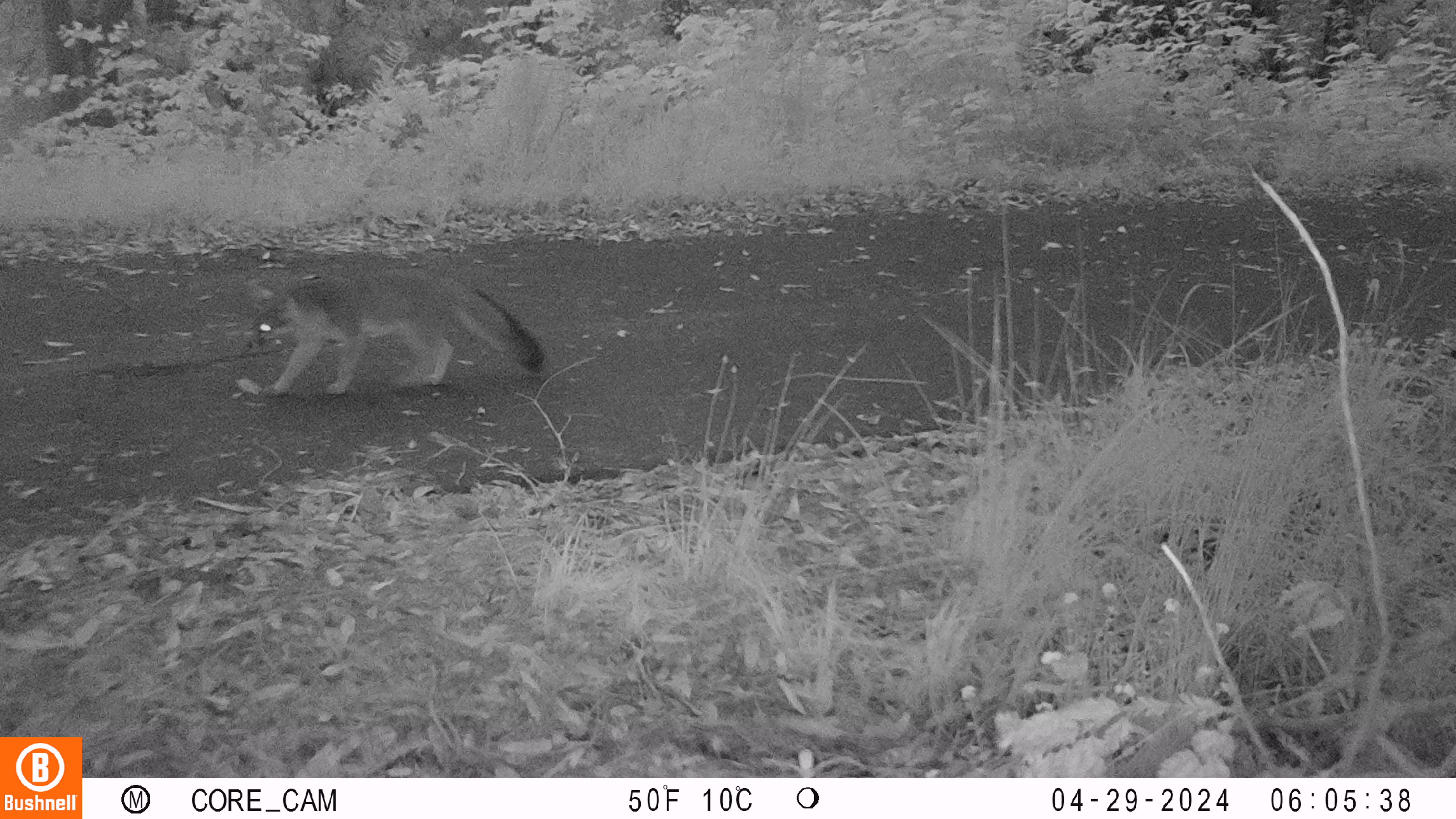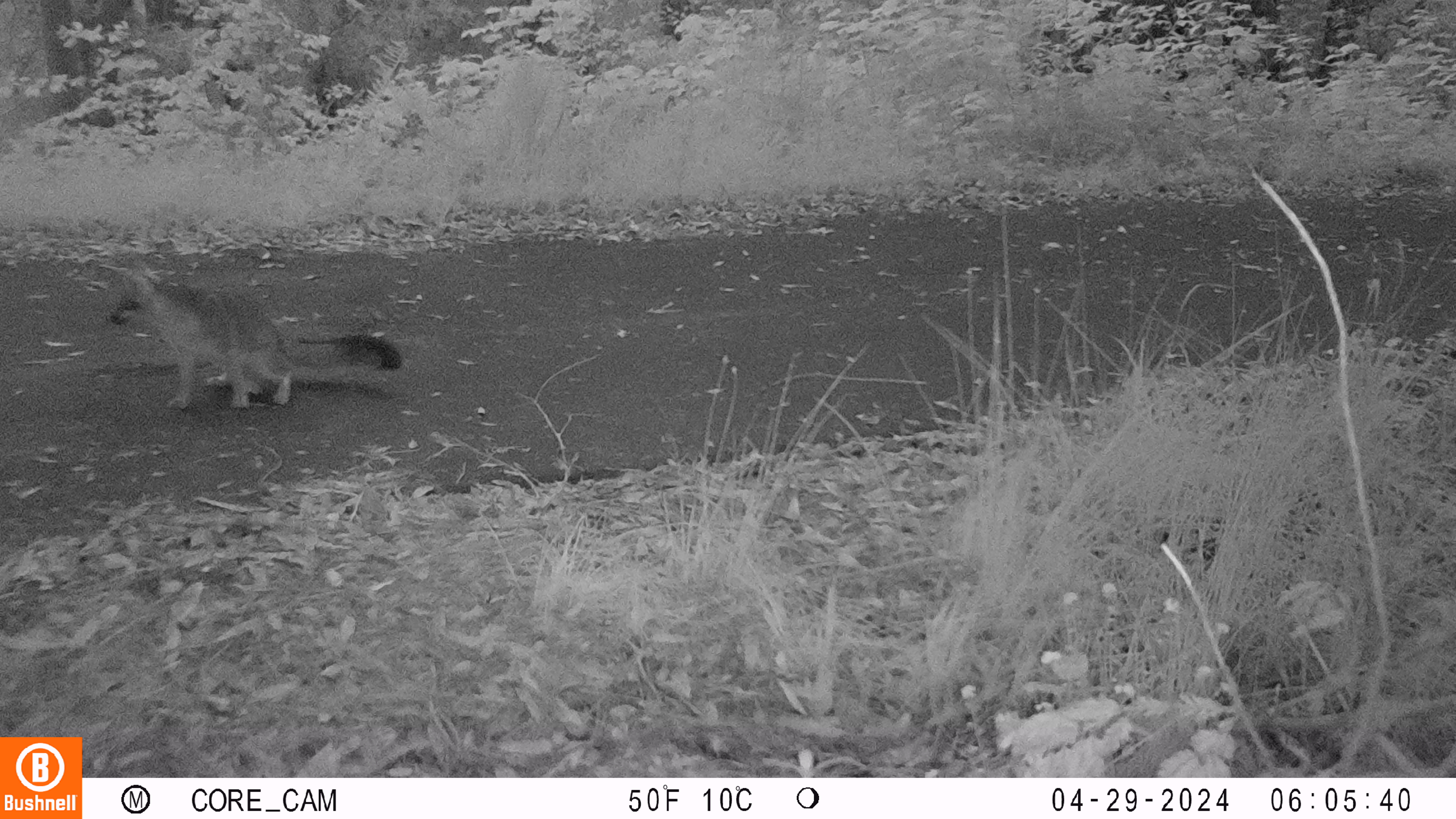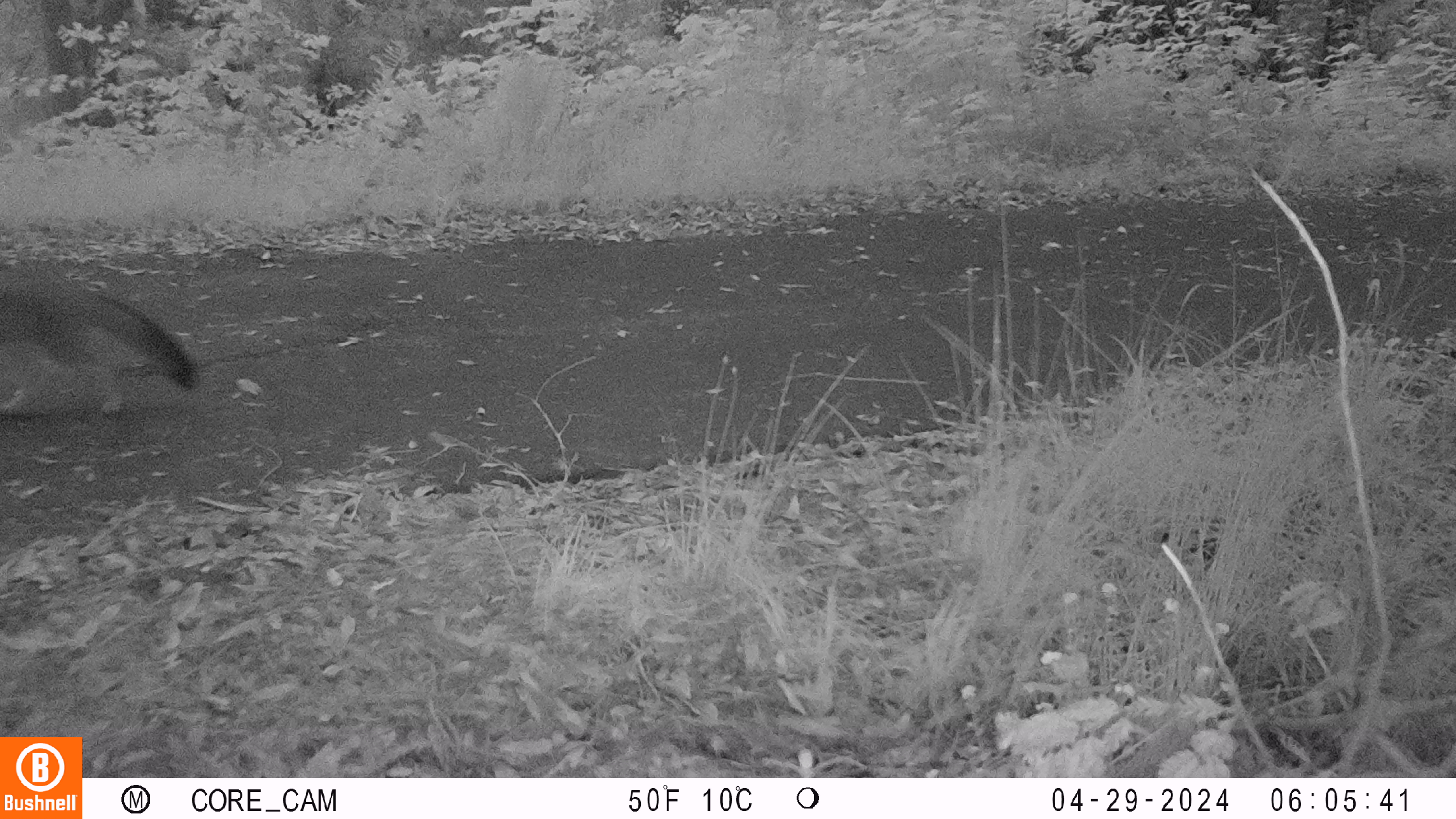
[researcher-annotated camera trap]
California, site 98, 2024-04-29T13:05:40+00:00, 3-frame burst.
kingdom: Animalia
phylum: Chordata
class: Mammalia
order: Carnivora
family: Canidae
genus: Urocyon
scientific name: Urocyon cinereoargenteus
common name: gray fox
Gray fox (Urocyon cinereoargenteus).